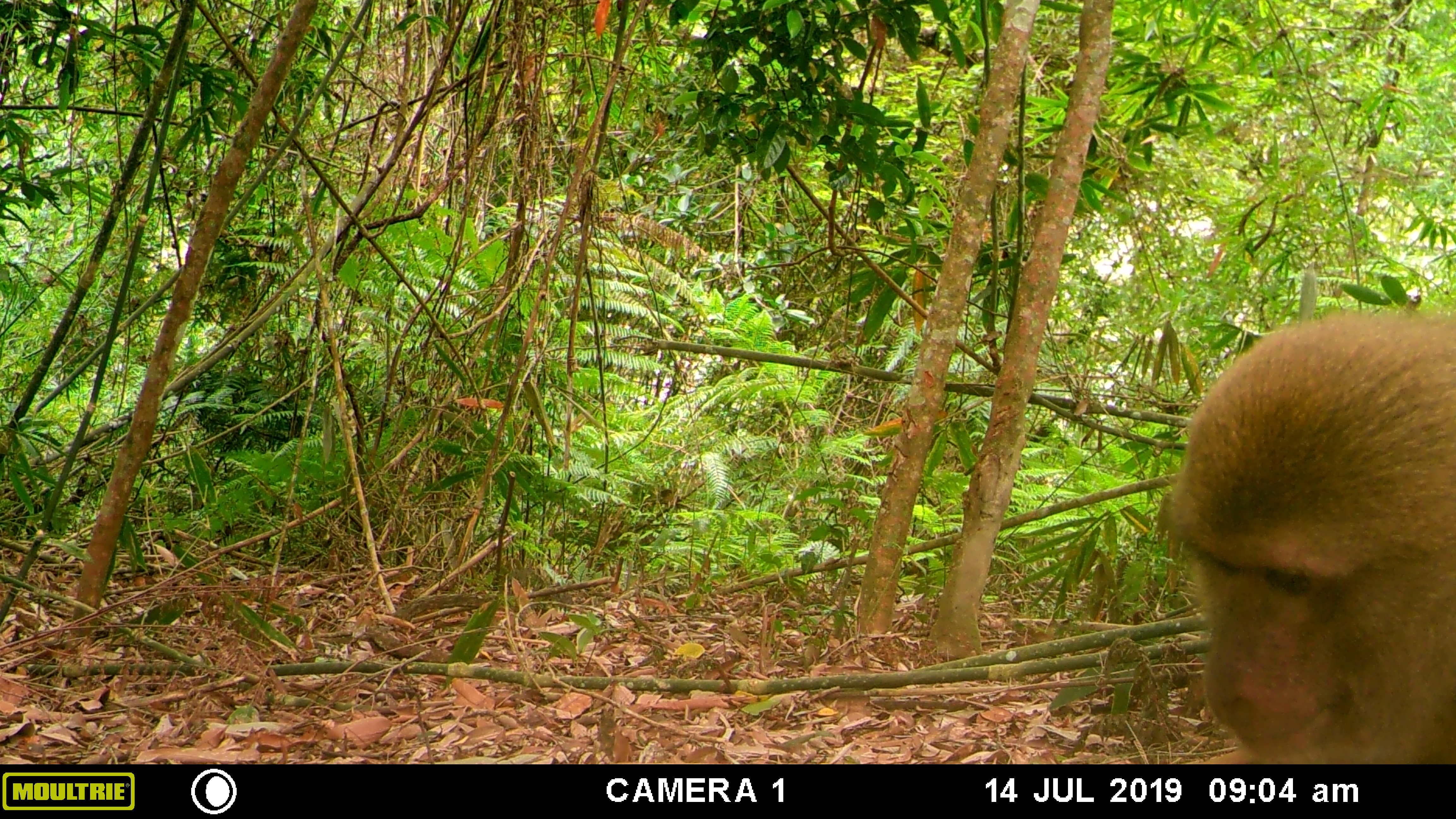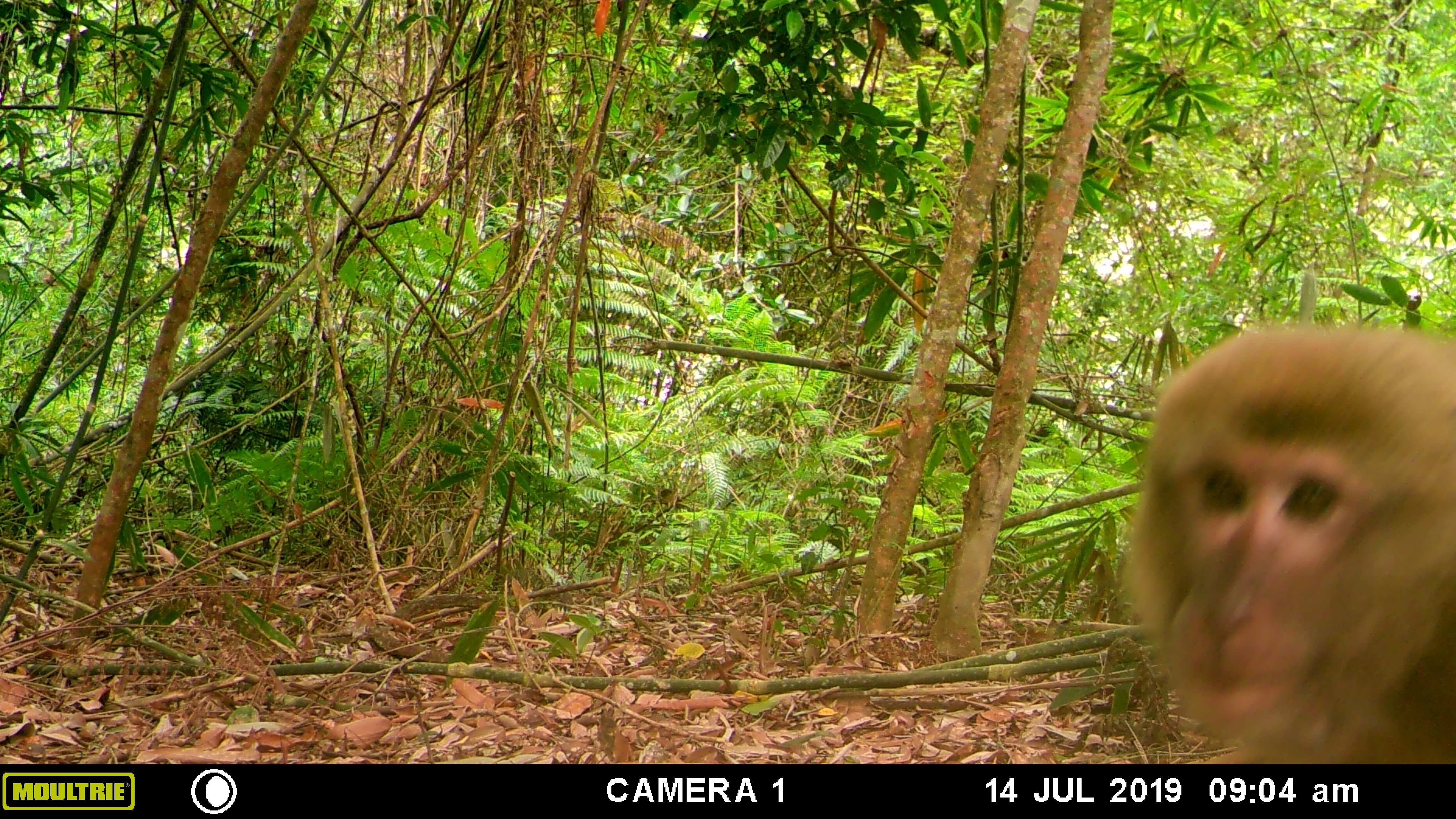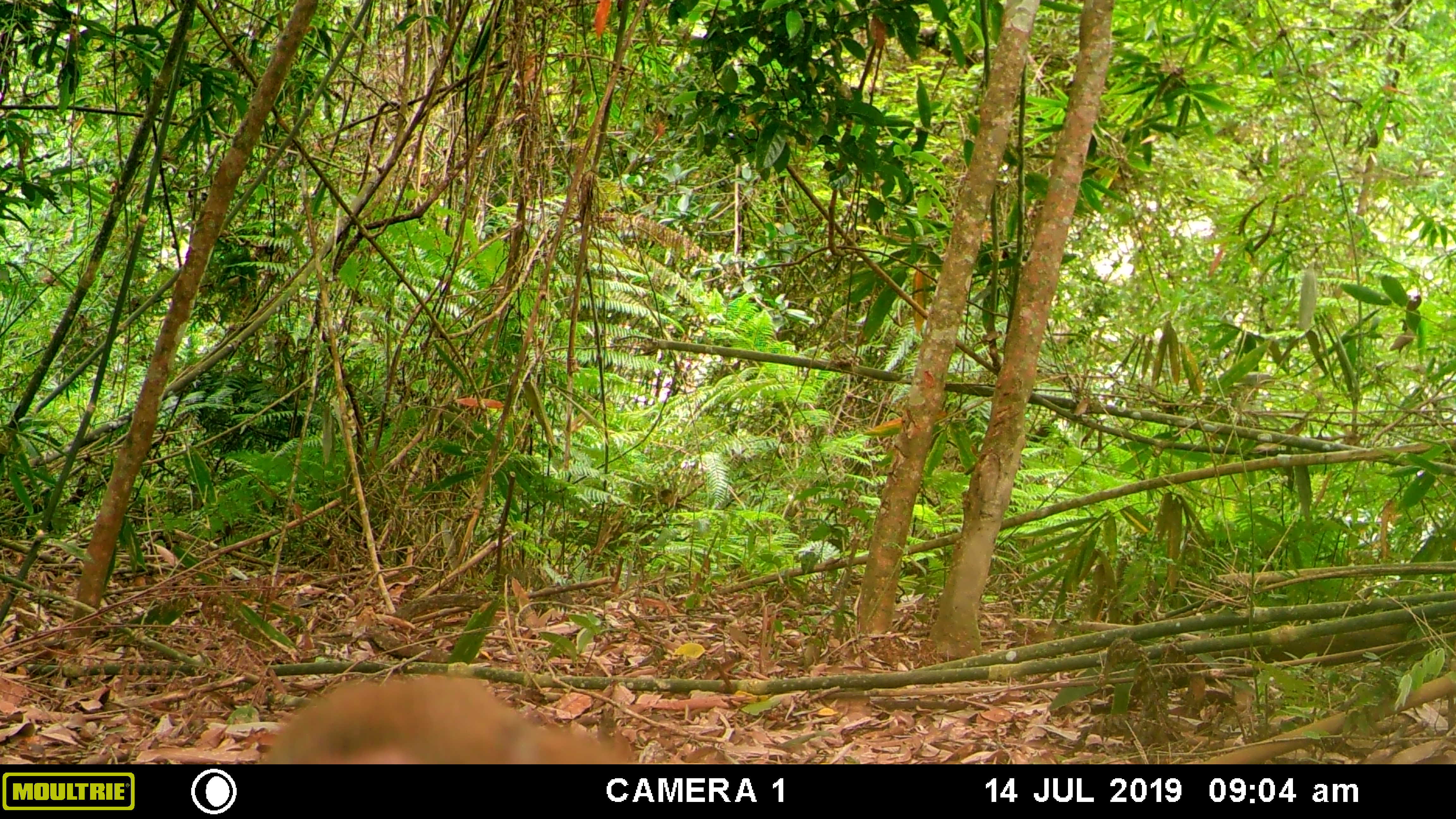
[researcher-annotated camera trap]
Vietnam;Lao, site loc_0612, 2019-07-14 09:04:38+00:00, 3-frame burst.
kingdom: Animalia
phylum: Chordata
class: Mammalia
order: Primates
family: Cercopithecidae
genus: Macaca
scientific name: Macaca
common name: macaques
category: assam or rhesus macaque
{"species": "assam or rhesus macaque (macaques) (Macaca)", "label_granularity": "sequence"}